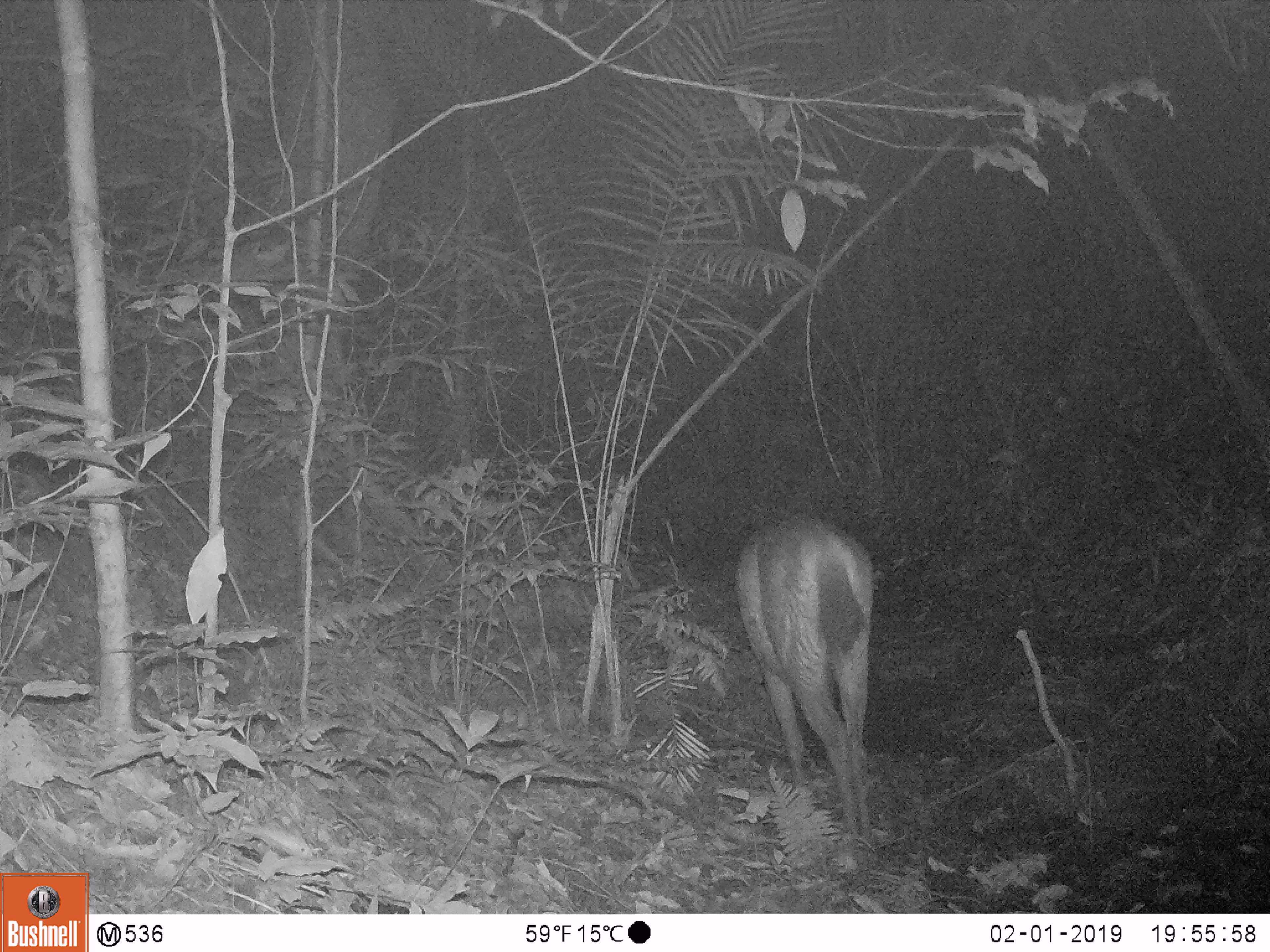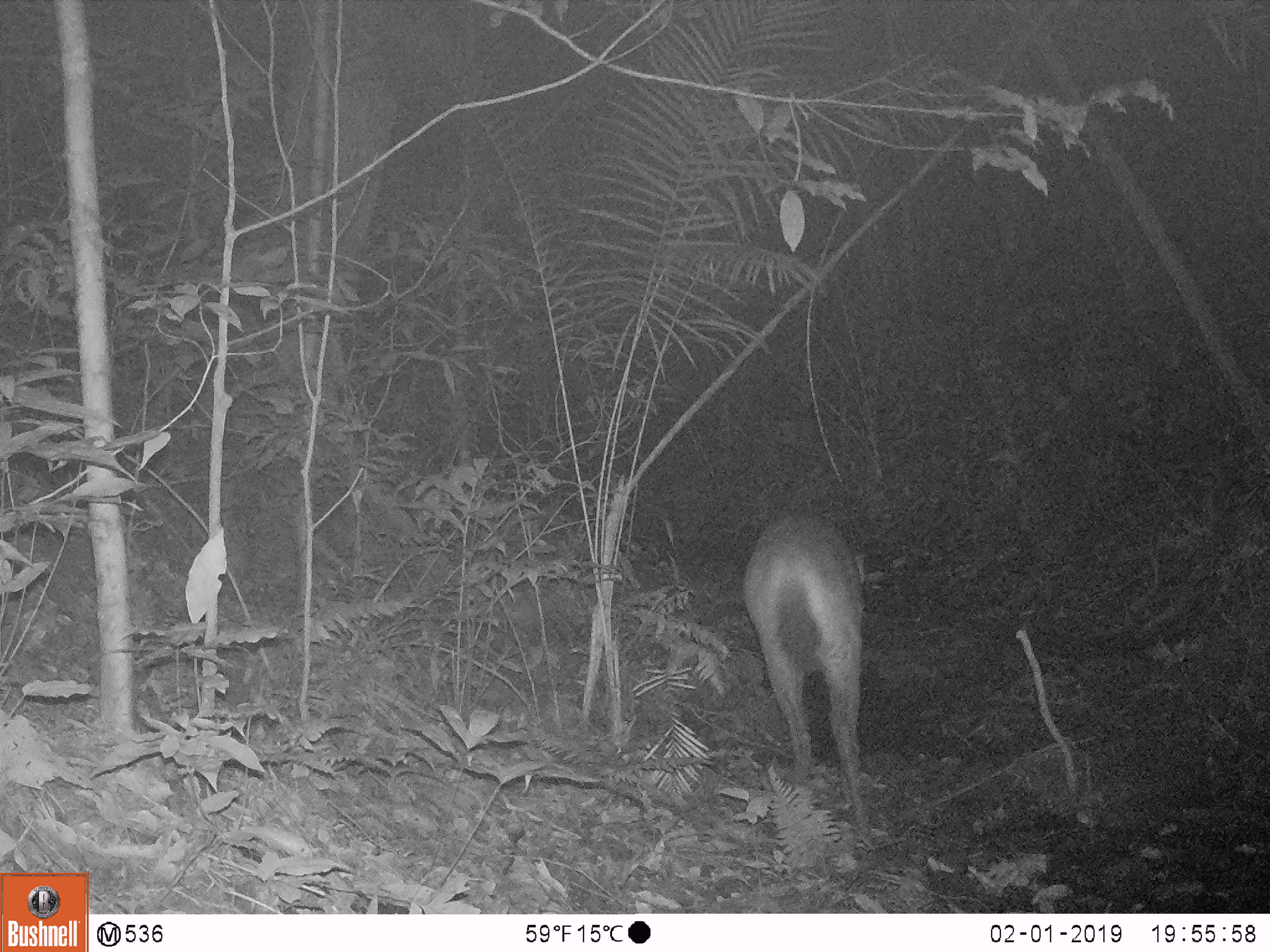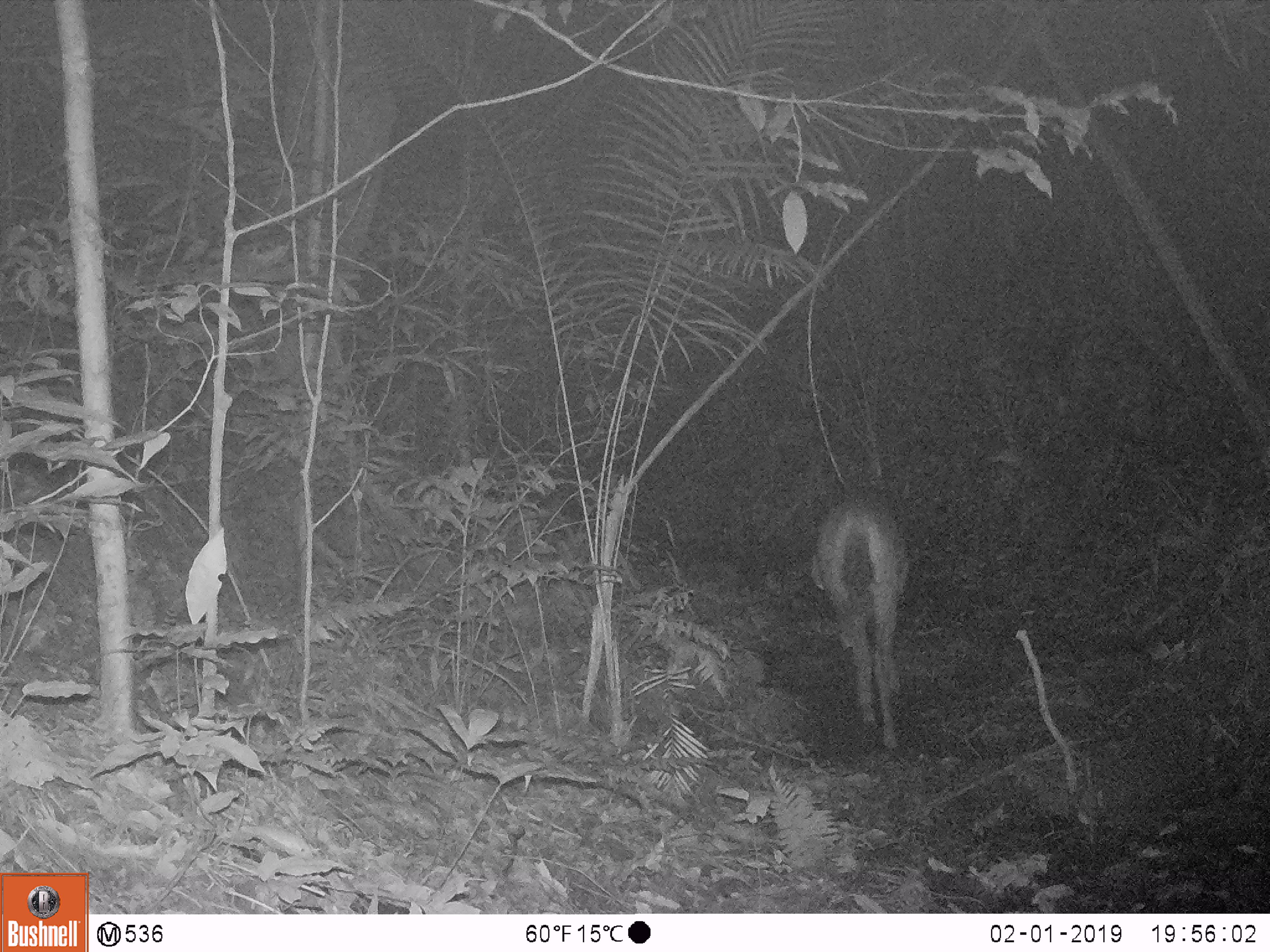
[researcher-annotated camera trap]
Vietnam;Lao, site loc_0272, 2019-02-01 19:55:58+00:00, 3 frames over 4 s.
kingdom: Animalia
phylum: Chordata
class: Mammalia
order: Artiodactyla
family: Cervidae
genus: Rusa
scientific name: Rusa unicolor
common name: sambar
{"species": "sambar (Rusa unicolor)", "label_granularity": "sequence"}